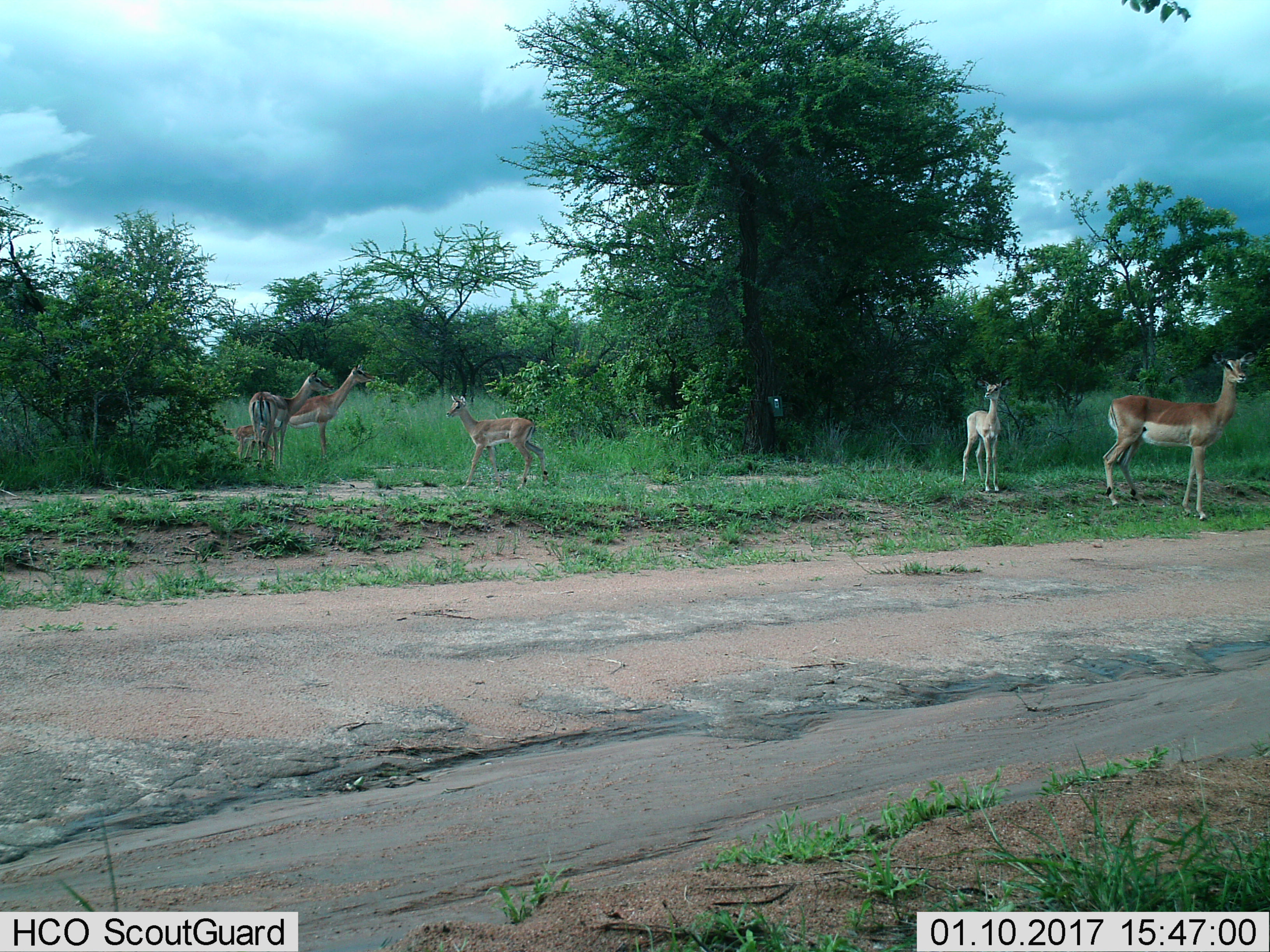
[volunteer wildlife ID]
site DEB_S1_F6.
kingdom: Animalia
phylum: Chordata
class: Mammalia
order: Artiodactyla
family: Bovidae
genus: Aepyceros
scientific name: Aepyceros melampus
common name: impala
Impala (Aepyceros melampus), count 6. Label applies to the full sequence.